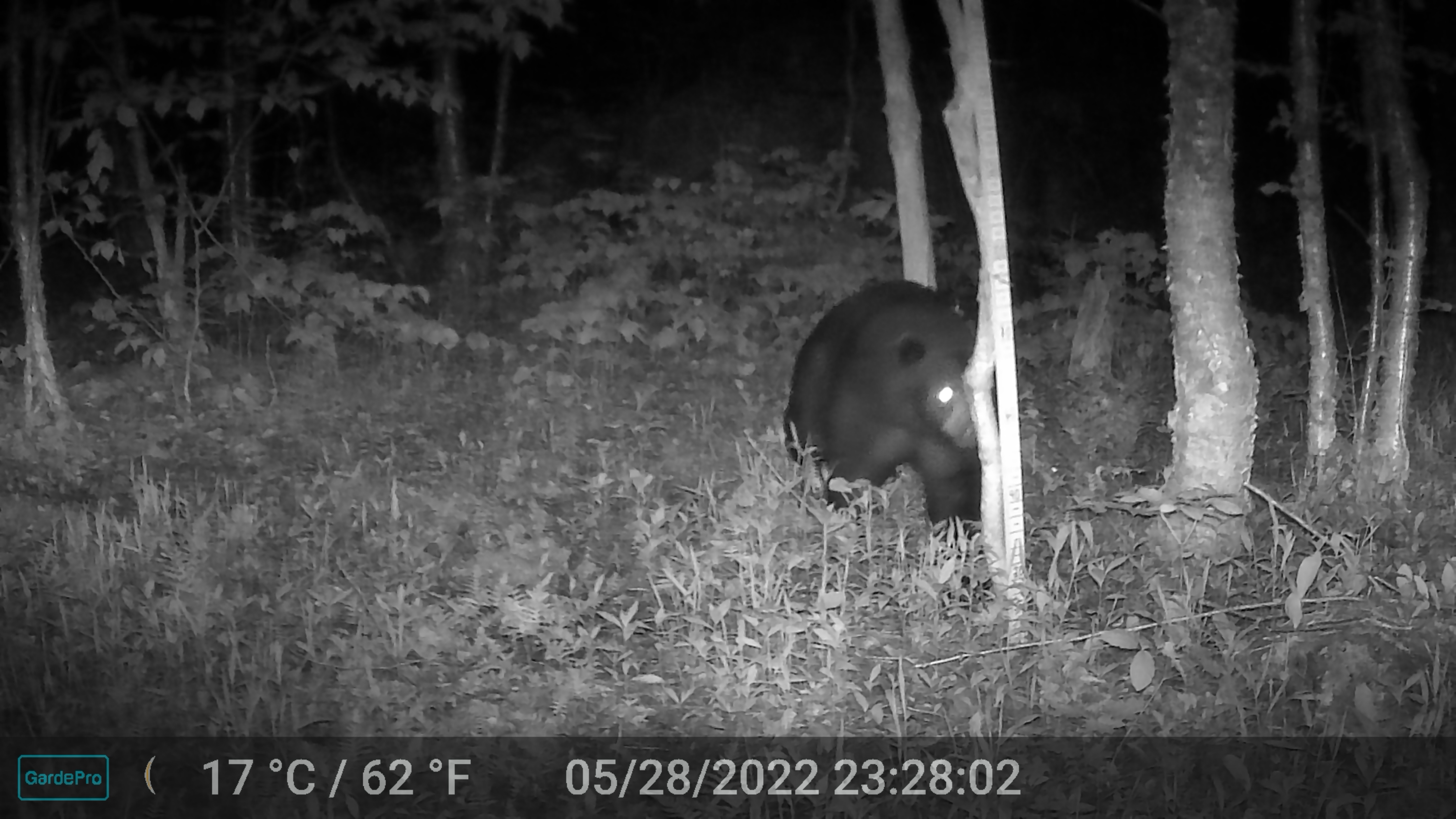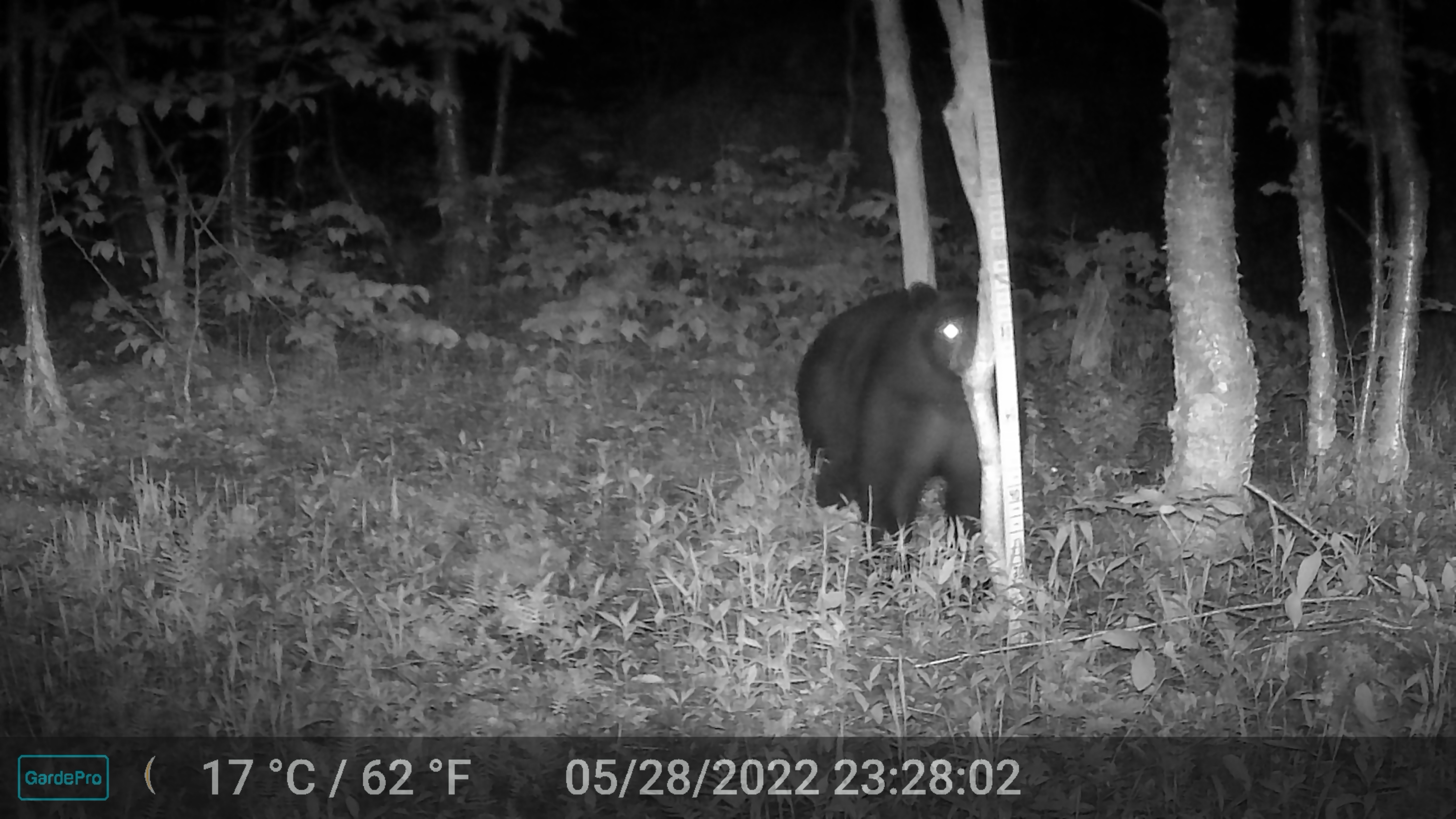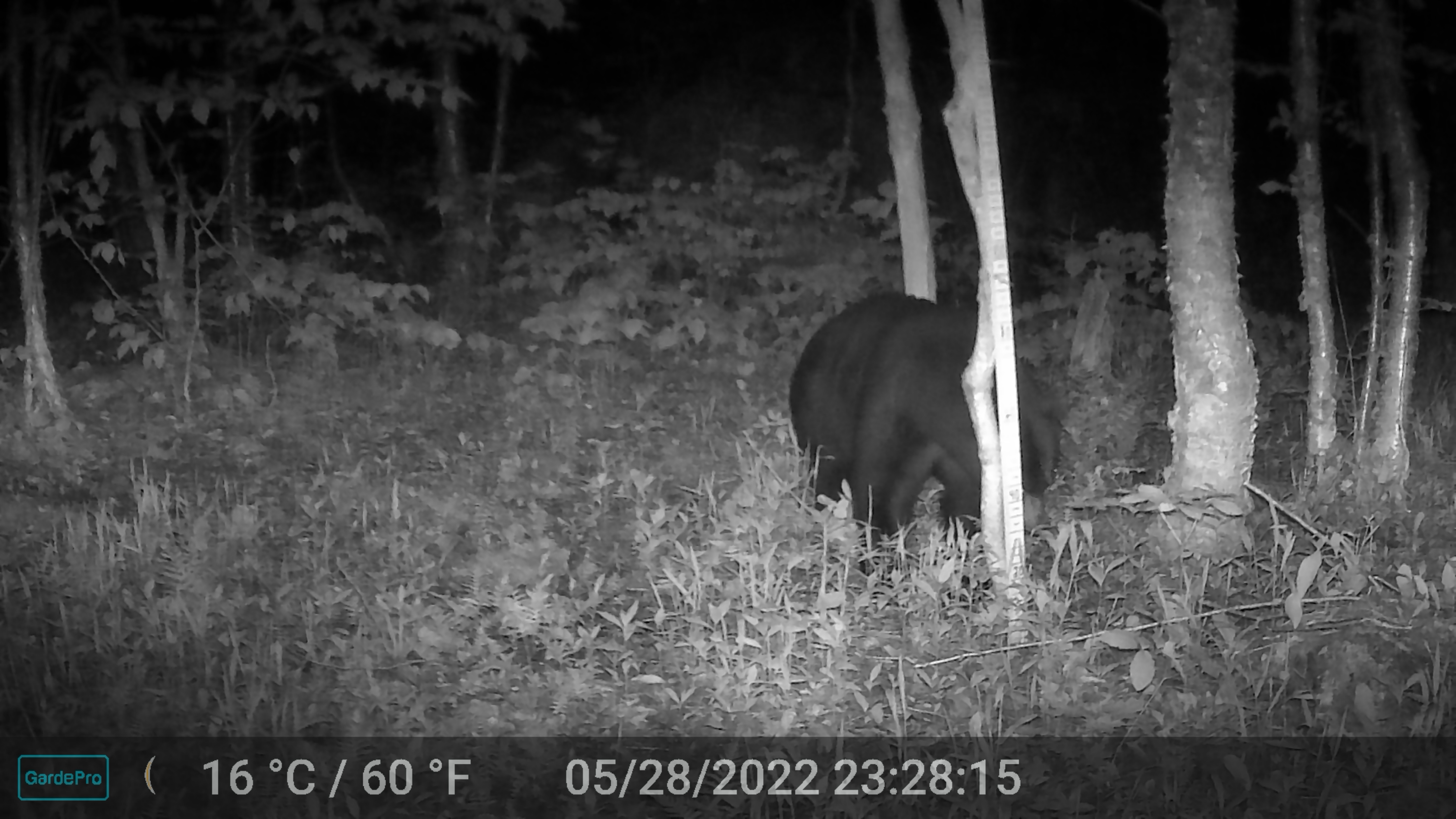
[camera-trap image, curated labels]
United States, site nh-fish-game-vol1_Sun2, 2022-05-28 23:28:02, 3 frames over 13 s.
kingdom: Animalia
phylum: Chordata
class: Mammalia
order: Carnivora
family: Ursidae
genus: Ursus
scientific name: Ursus americanus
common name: black bear